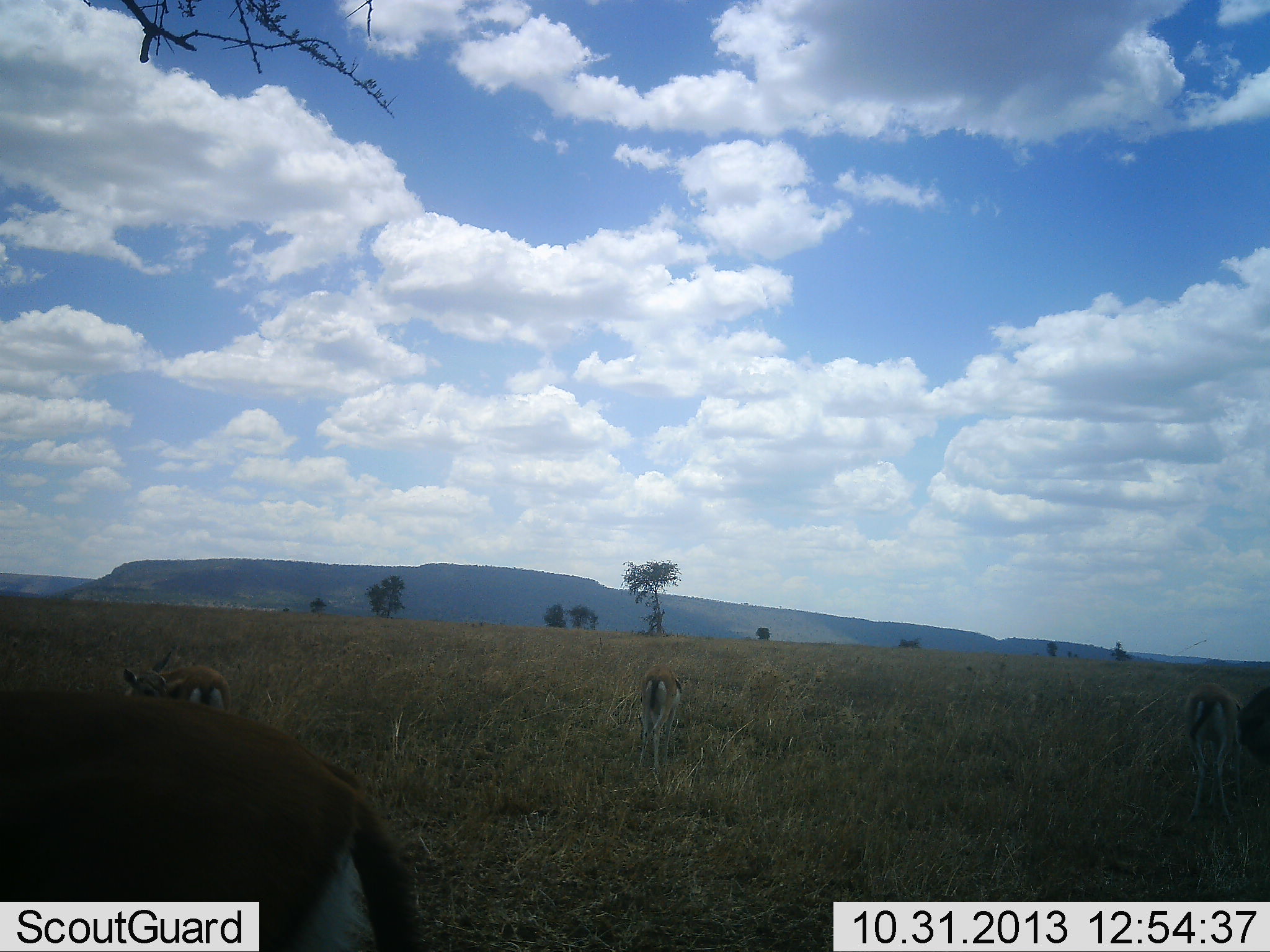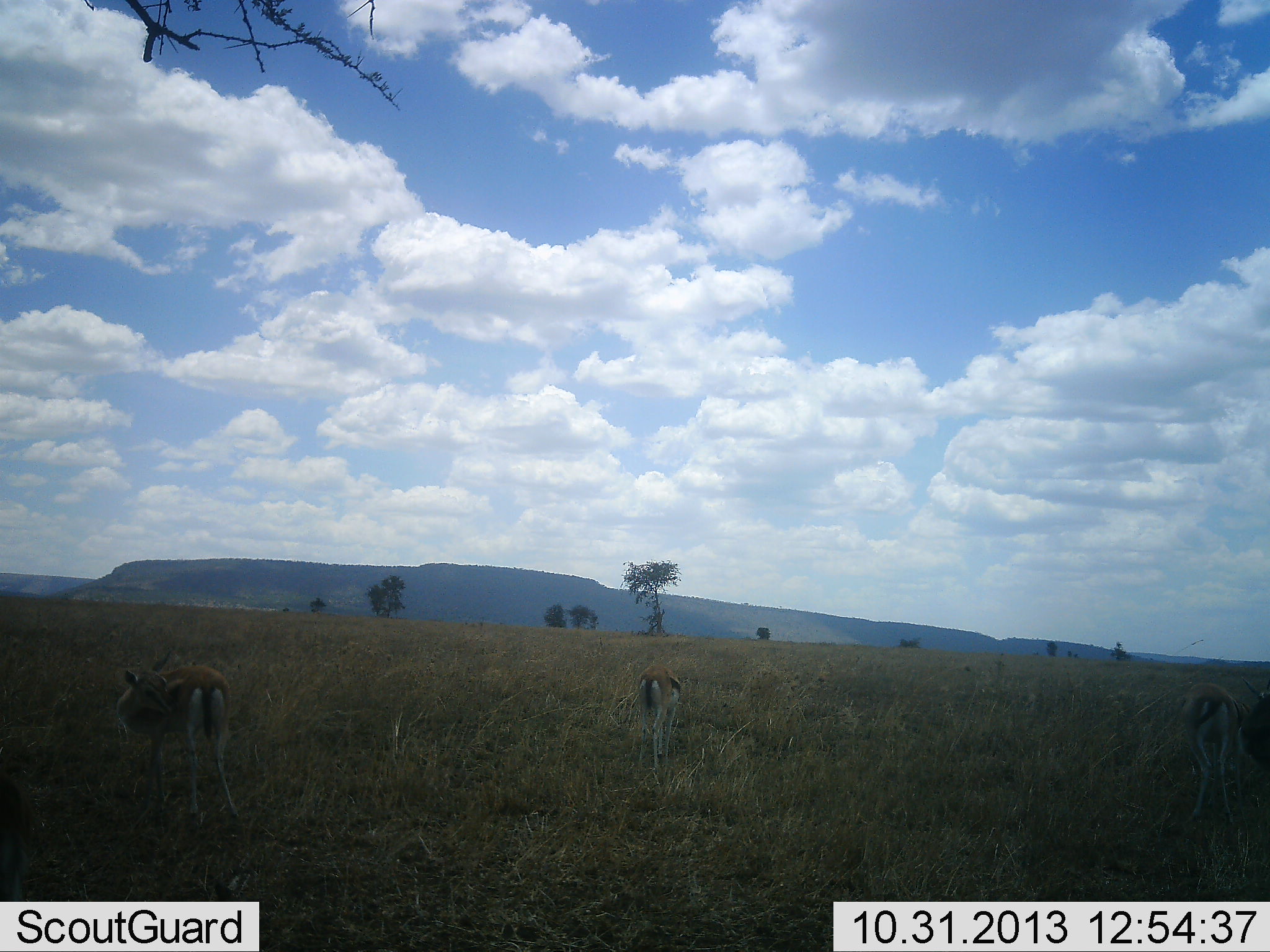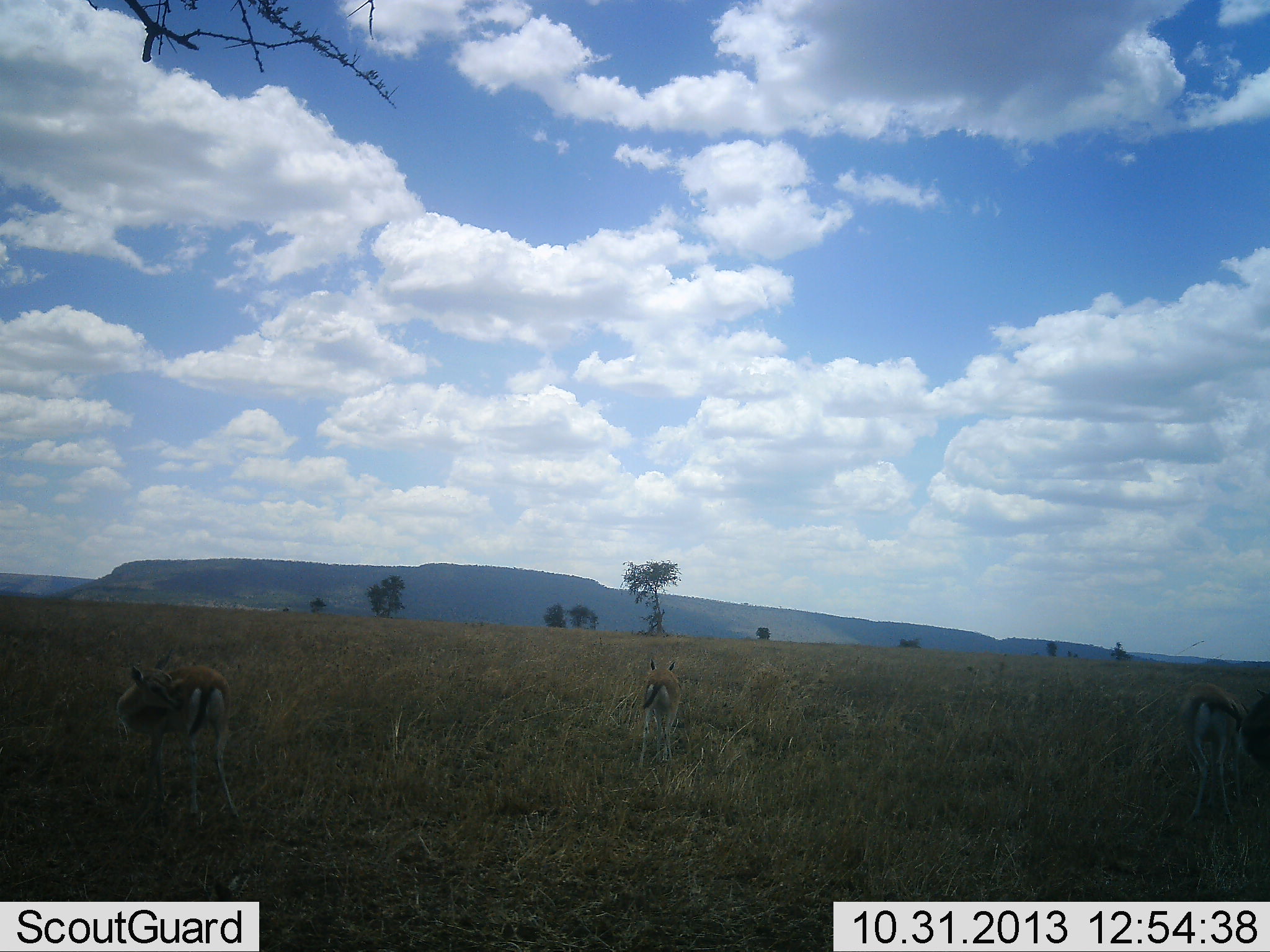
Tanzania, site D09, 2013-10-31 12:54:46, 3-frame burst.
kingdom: Animalia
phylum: Chordata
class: Mammalia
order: Artiodactyla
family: Bovidae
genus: Eudorcas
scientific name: Eudorcas thomsonii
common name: thomson's gazelle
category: gazellethomsons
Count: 4.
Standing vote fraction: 79%.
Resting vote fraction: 11%.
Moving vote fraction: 21%.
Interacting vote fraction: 4%.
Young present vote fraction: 0%.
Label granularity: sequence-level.